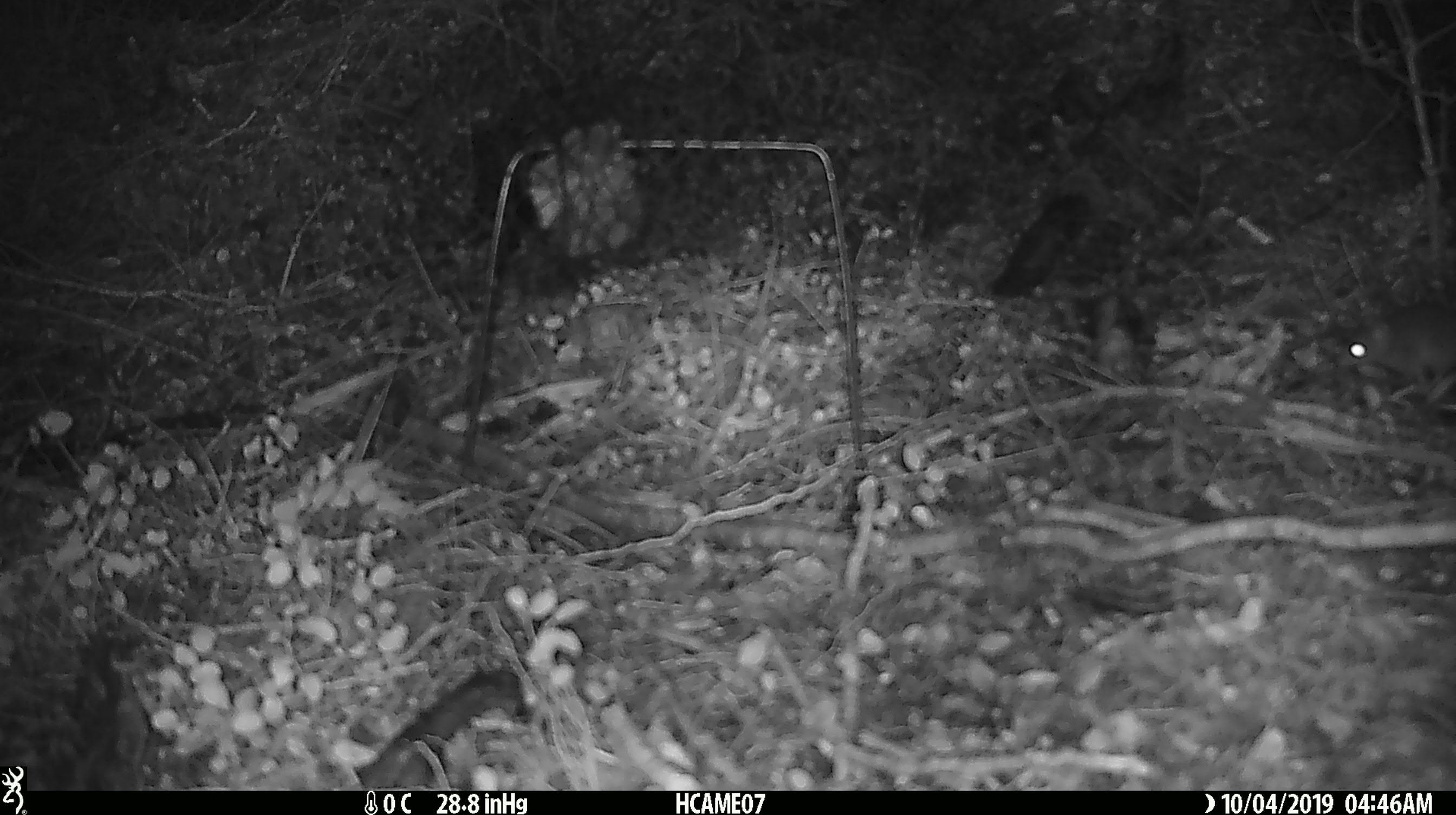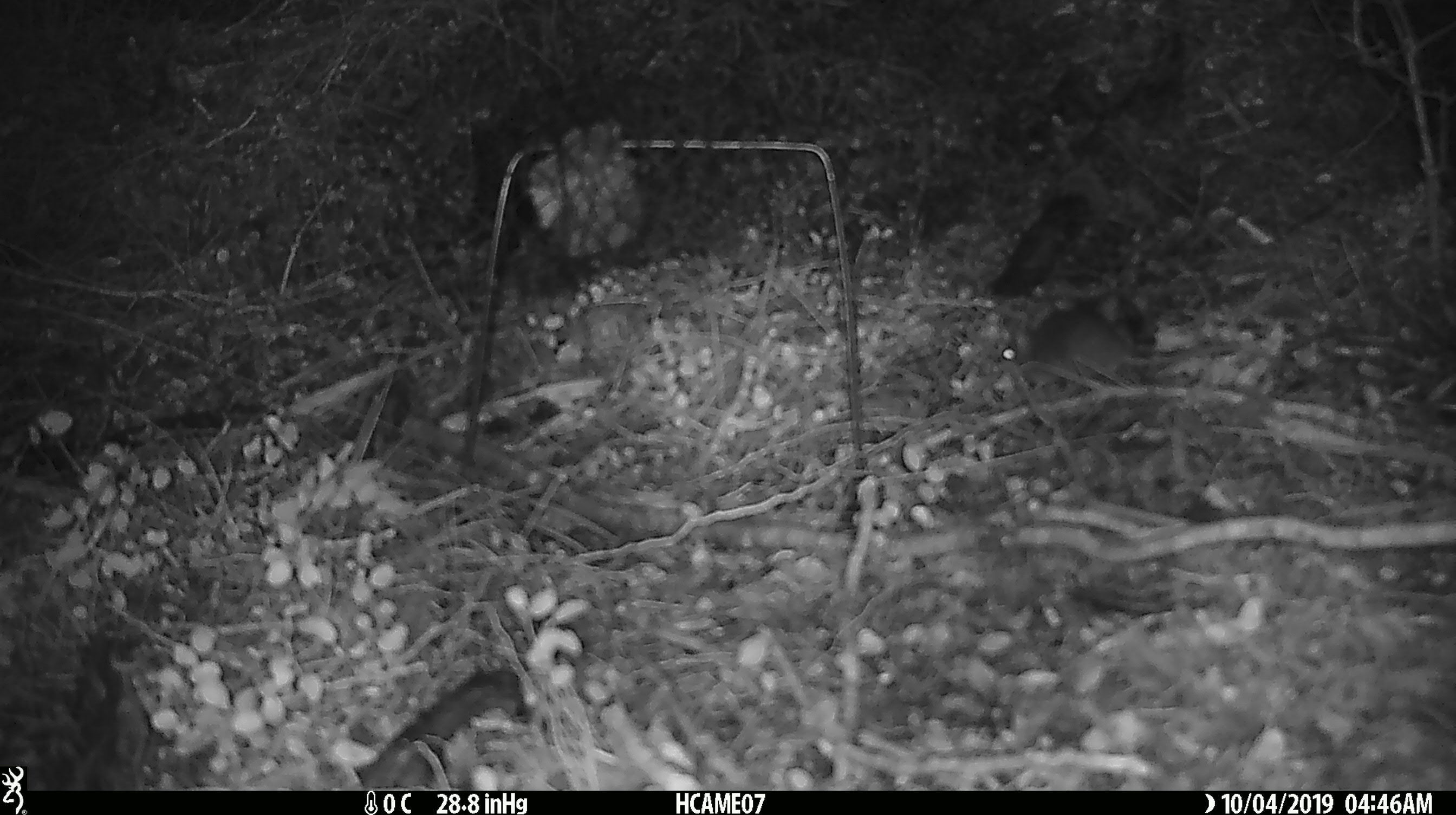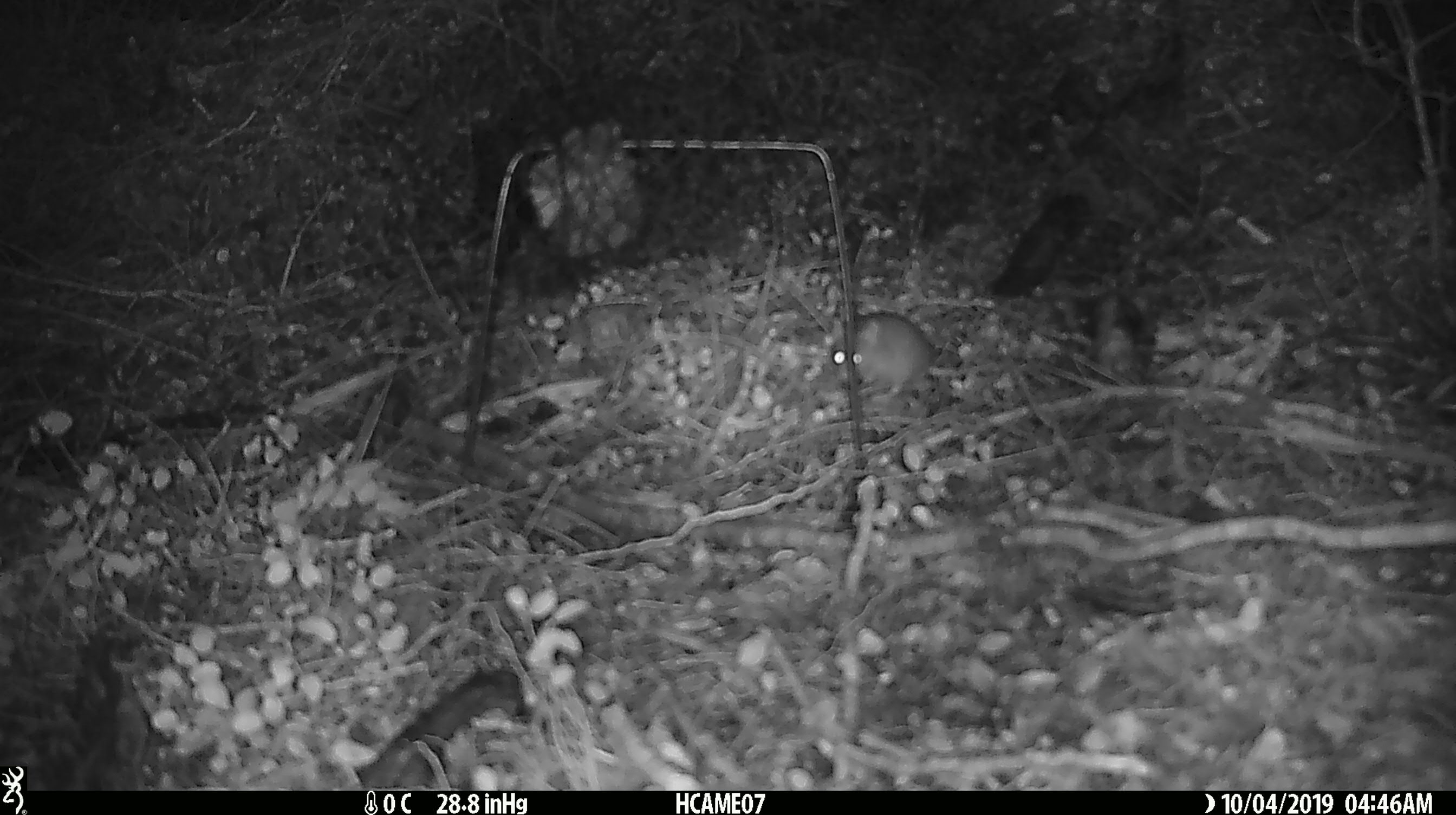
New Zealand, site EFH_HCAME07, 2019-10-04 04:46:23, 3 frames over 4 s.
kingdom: Animalia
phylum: Chordata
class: Mammalia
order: Rodentia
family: Muridae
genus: Mus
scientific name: Mus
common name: mouse